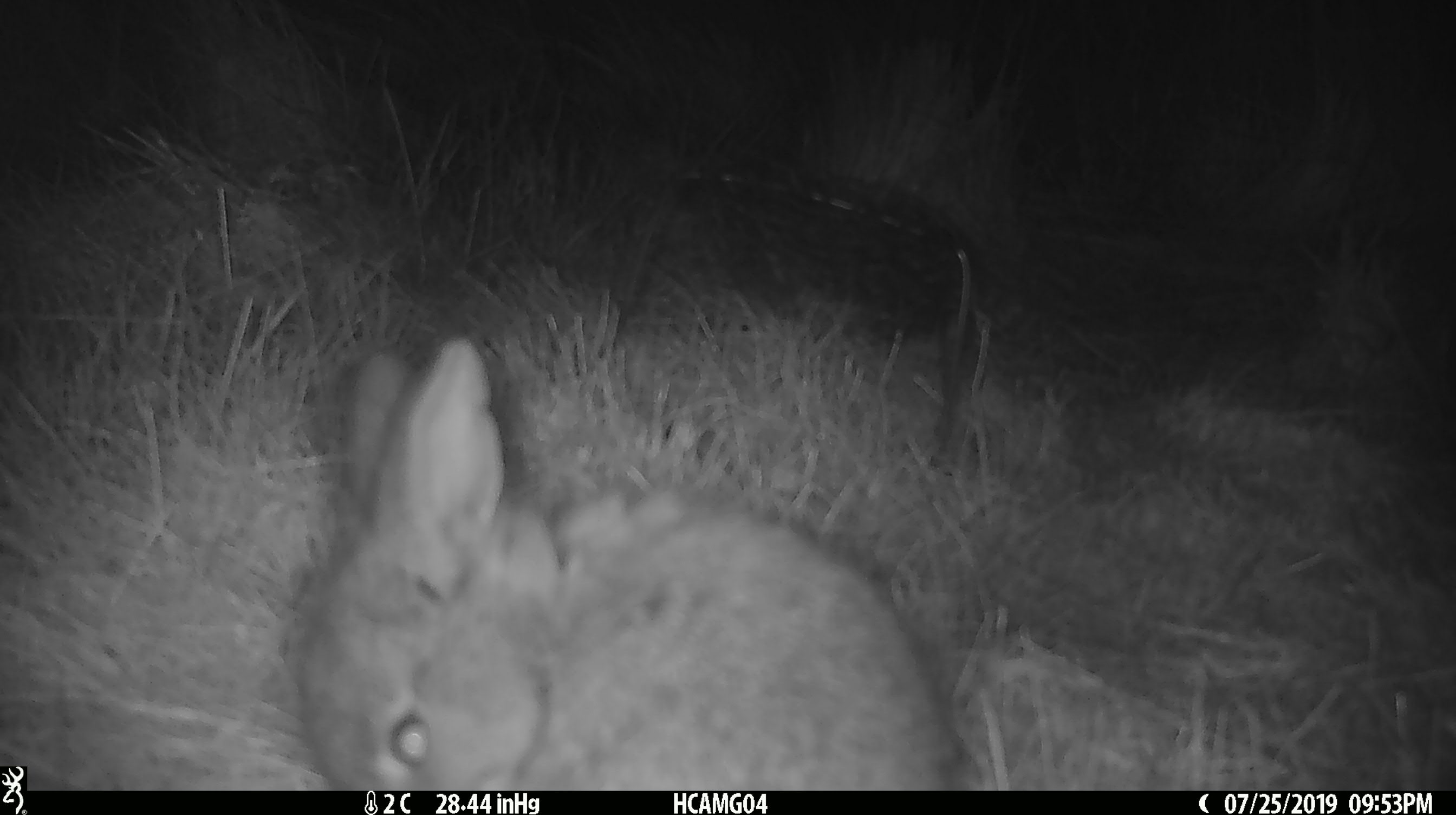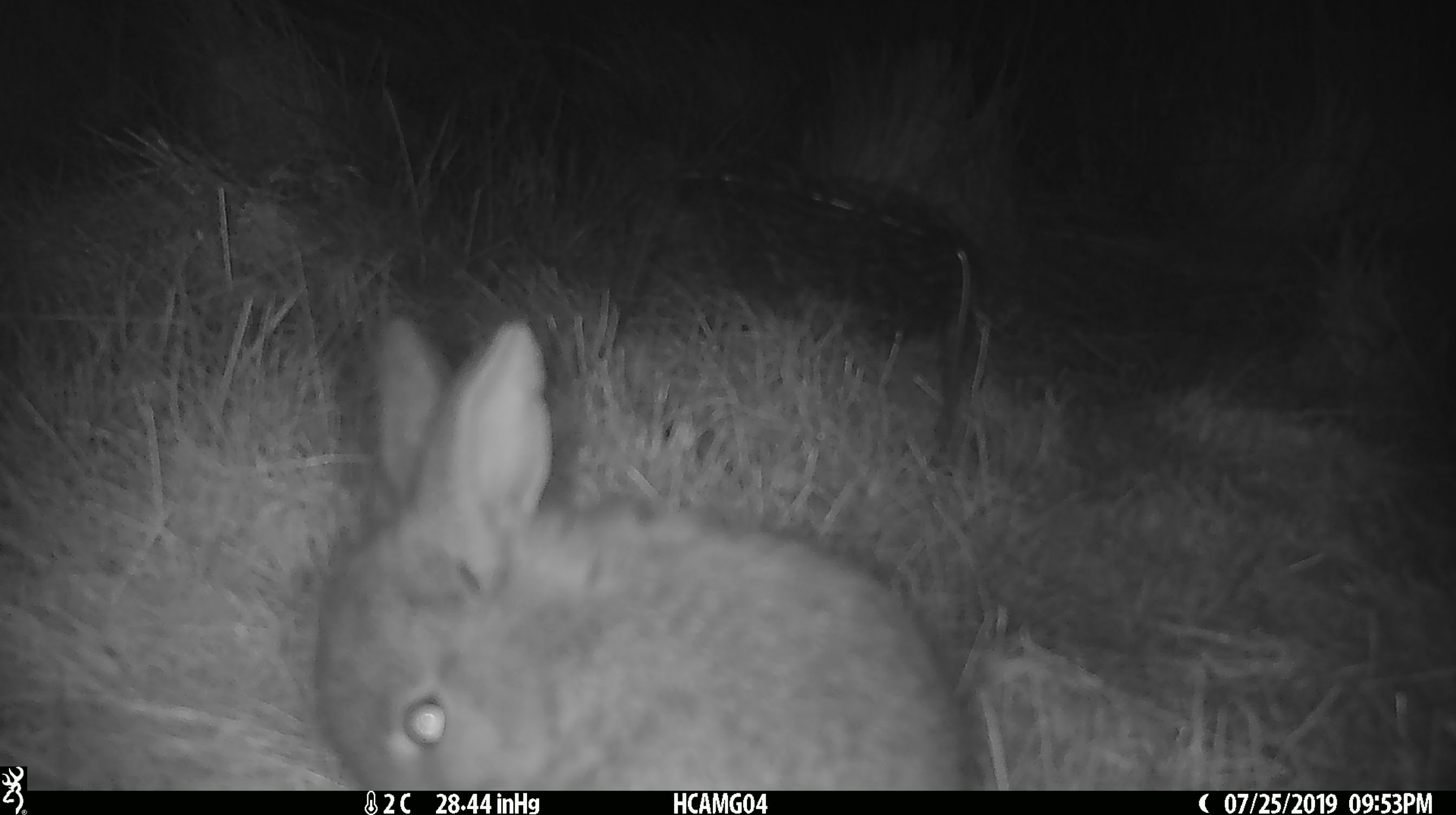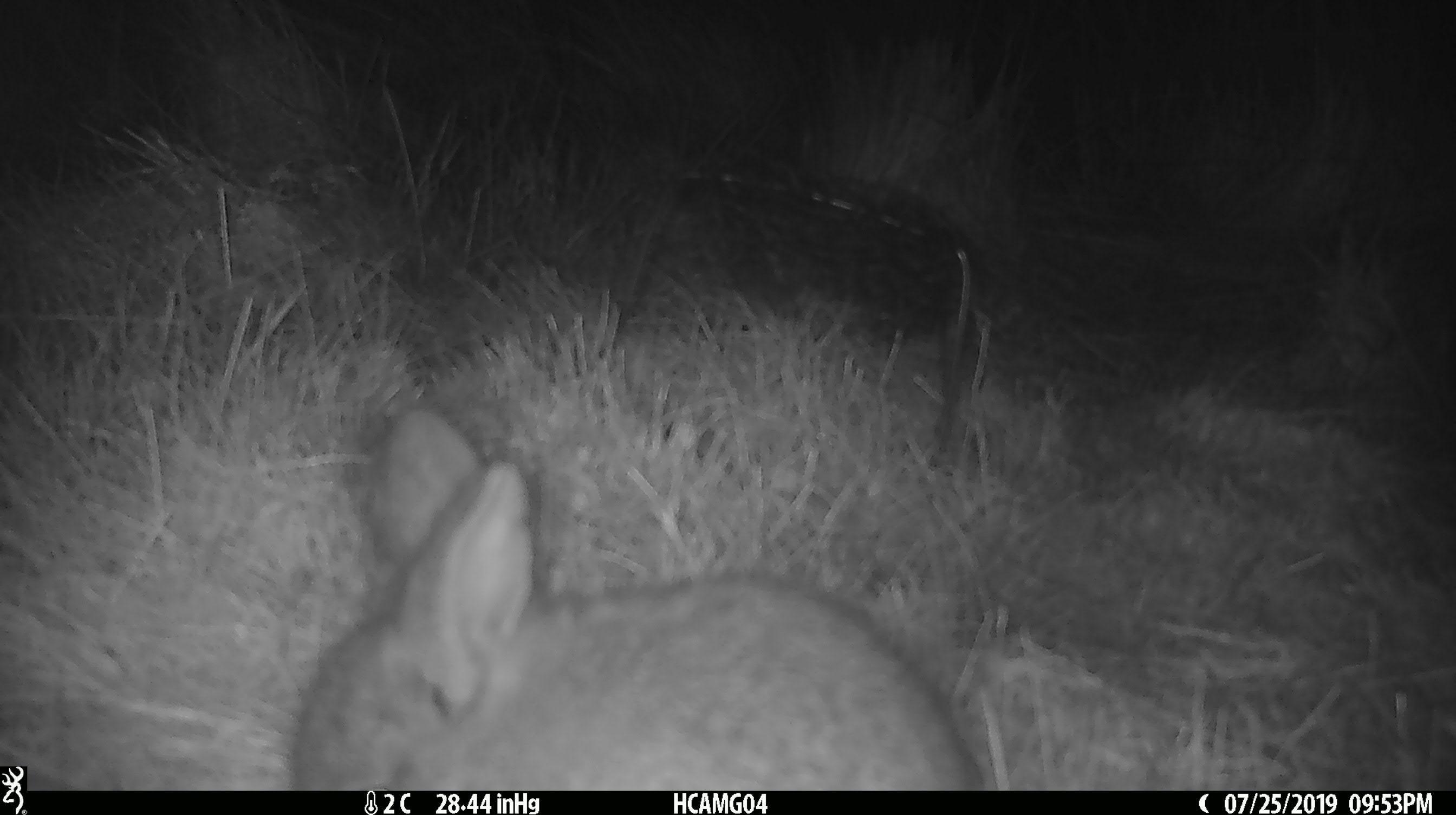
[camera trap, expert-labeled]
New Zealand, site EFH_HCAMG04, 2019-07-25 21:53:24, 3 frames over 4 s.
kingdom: Animalia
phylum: Chordata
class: Mammalia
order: Lagomorpha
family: Leporidae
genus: Oryctolagus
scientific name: Oryctolagus cuniculus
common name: european rabbit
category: rabbit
Rabbit (european rabbit) (Oryctolagus cuniculus).